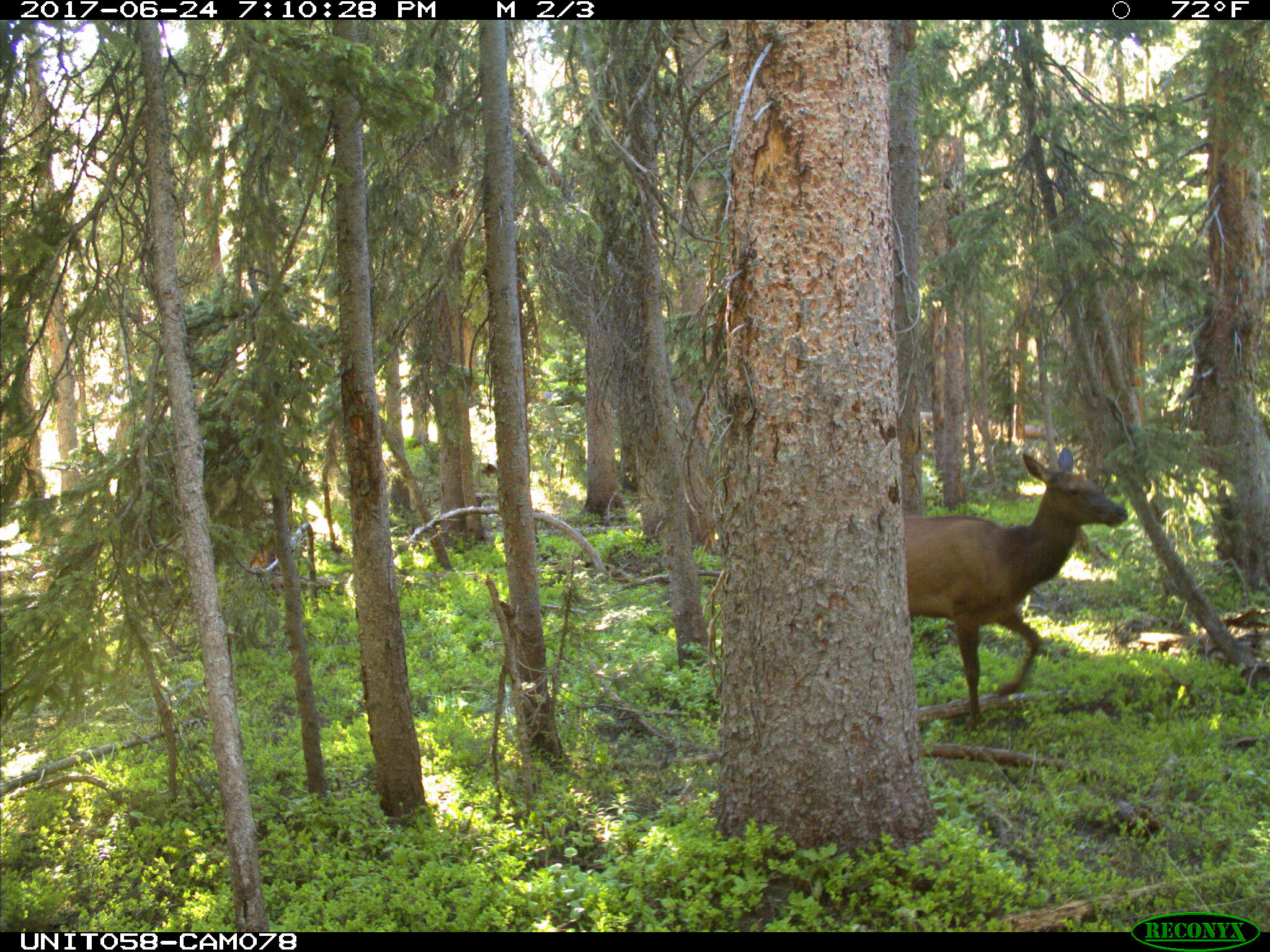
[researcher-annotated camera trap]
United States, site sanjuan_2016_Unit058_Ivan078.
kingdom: Animalia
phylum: Chordata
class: Mammalia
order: Artiodactyla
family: Cervidae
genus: Cervus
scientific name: Cervus elaphus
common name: red deer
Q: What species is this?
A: Cervus elaphus (red deer).